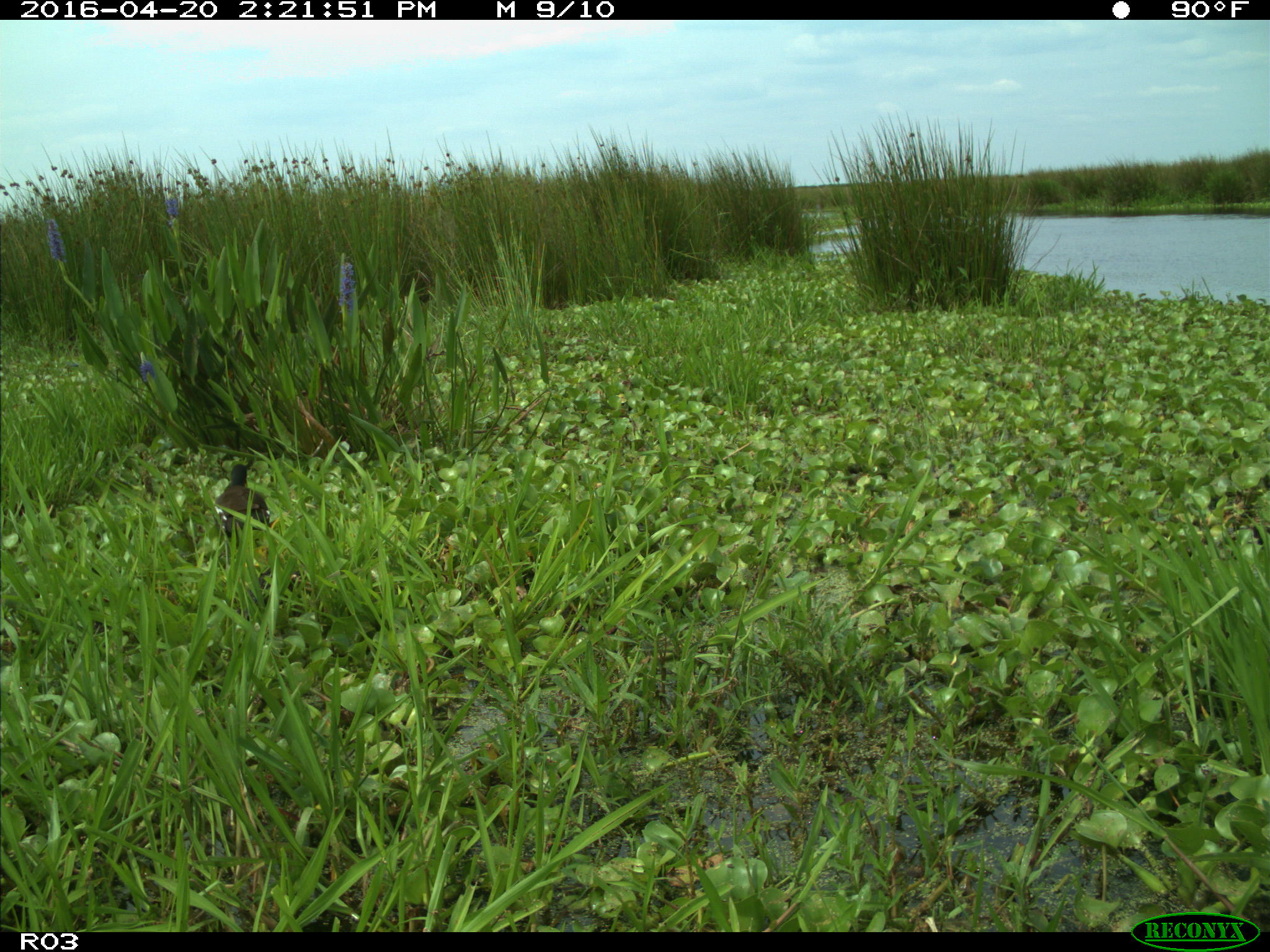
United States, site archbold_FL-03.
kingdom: Animalia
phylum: Chordata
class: Aves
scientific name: Aves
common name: birds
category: unidentified bird